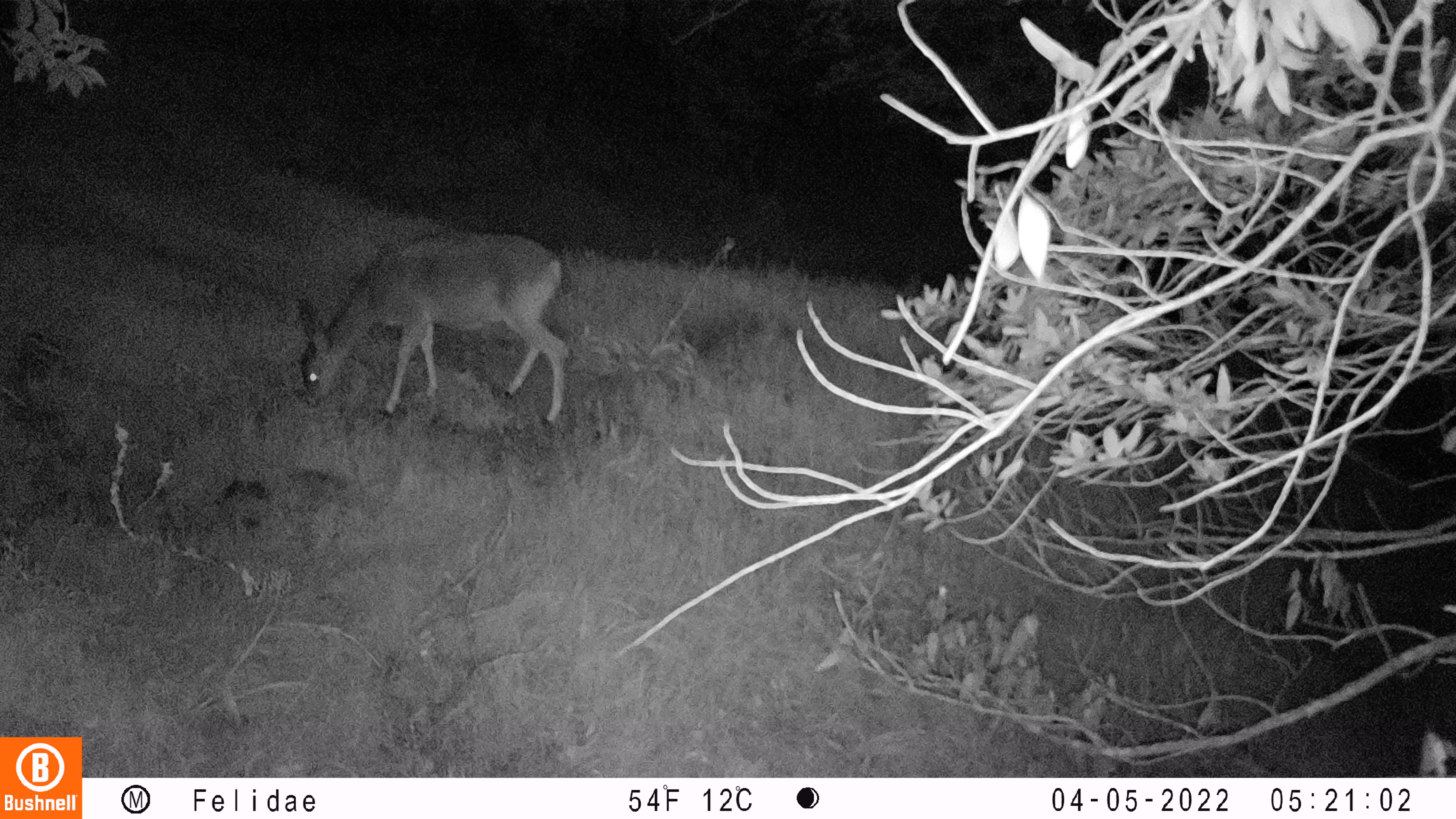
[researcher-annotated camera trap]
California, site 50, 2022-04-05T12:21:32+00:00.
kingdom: Animalia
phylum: Chordata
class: Mammalia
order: Artiodactyla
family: Cervidae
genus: Odocoileus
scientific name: Odocoileus hemionus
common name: mule deer